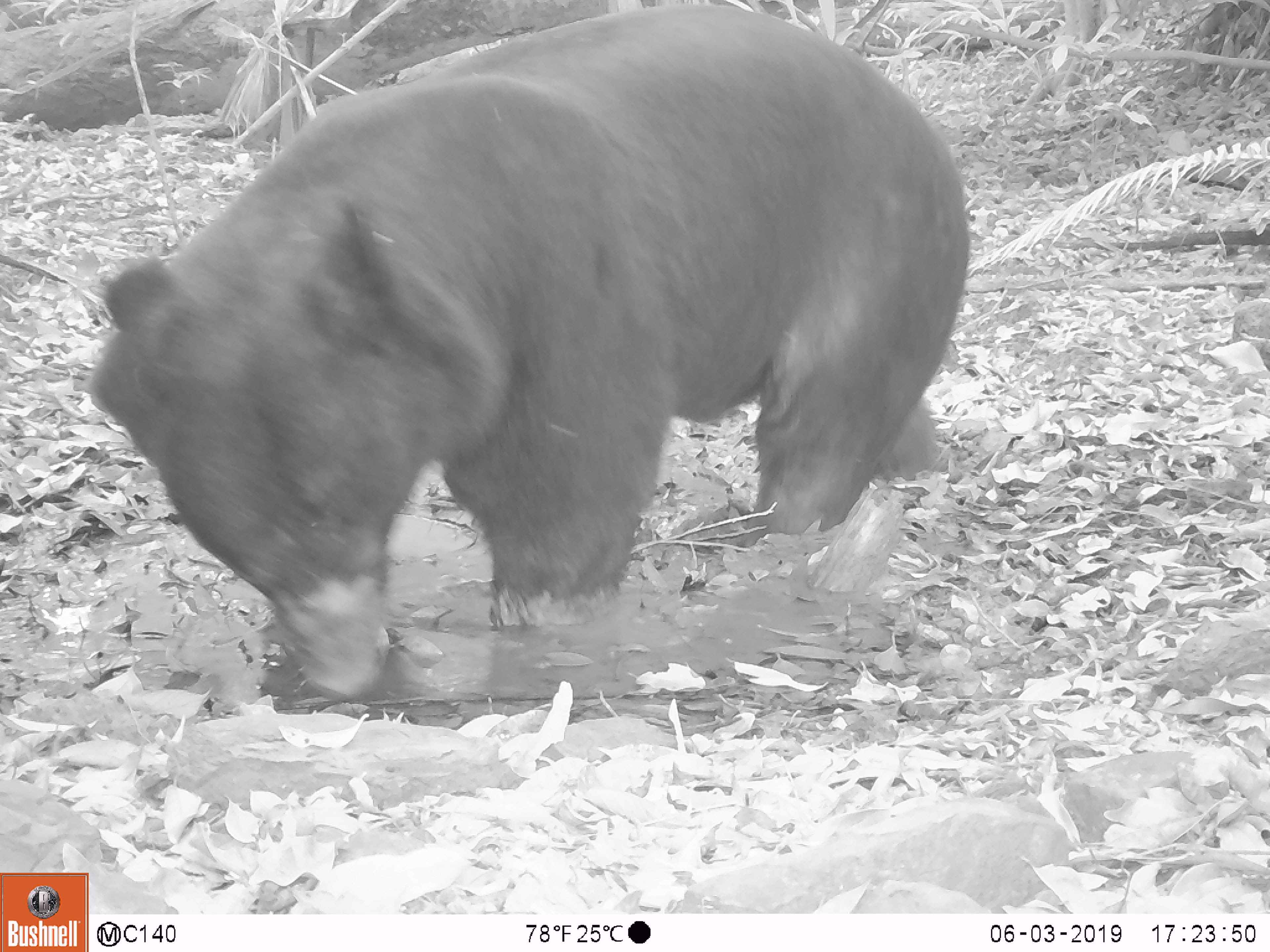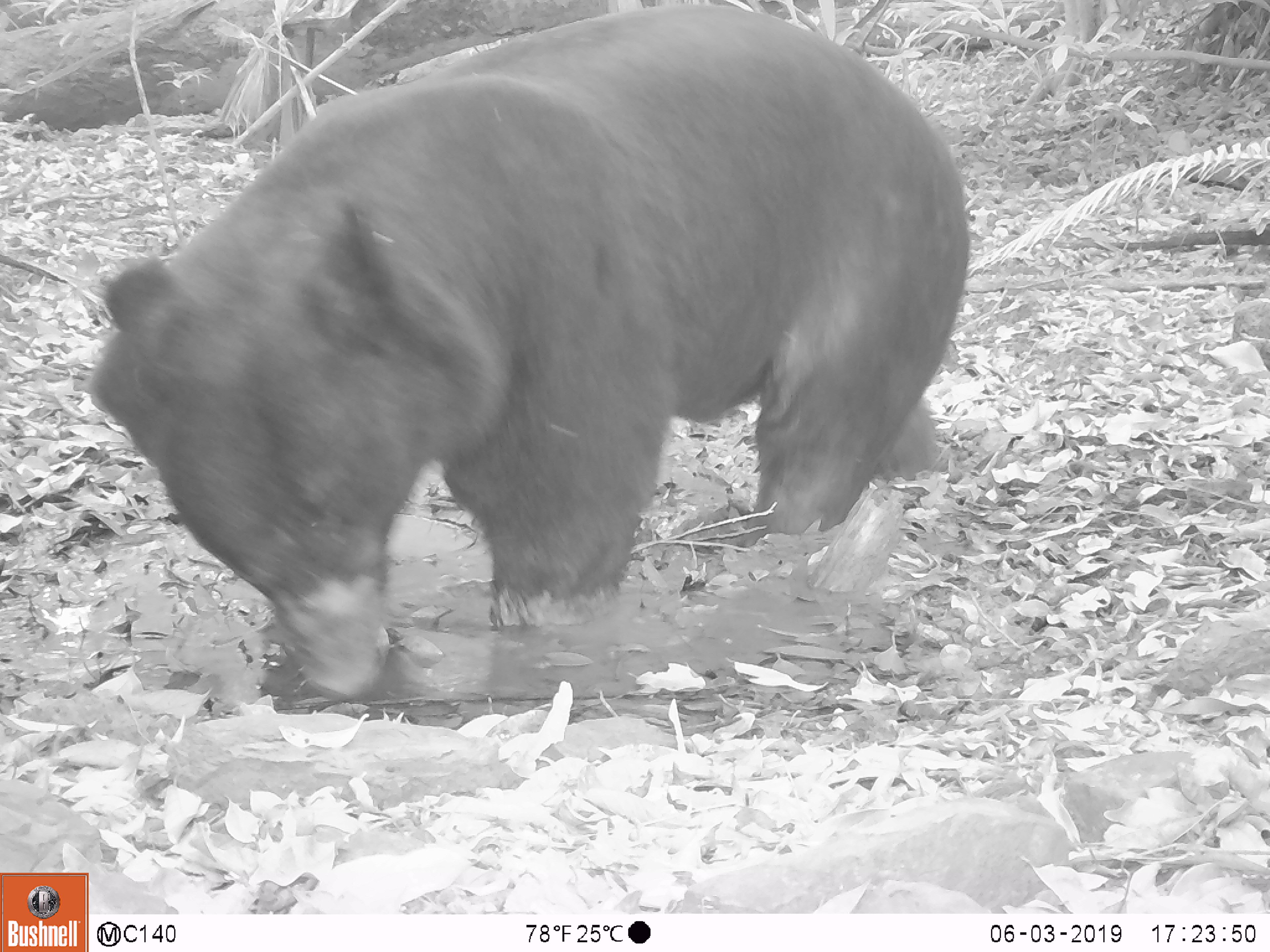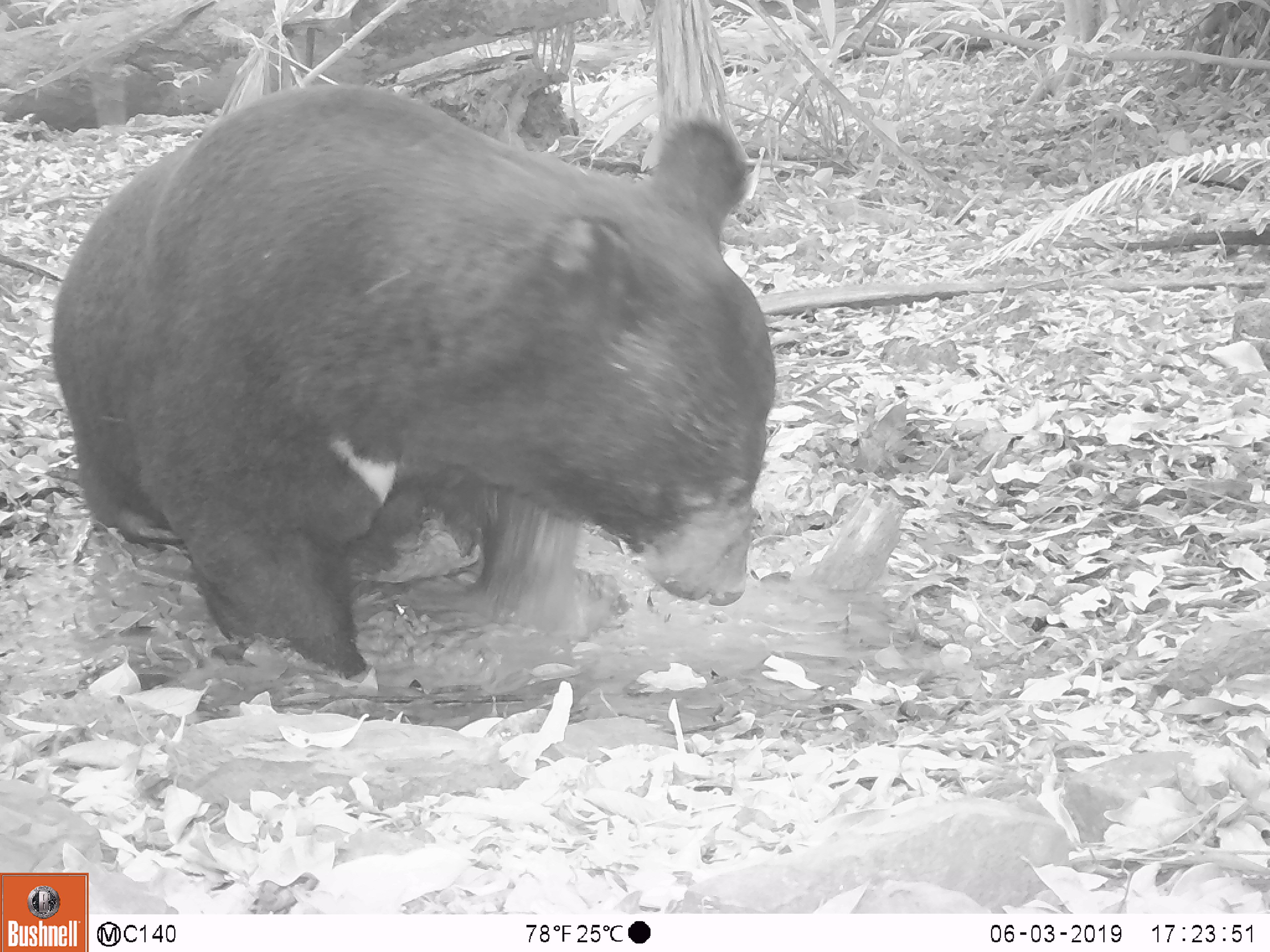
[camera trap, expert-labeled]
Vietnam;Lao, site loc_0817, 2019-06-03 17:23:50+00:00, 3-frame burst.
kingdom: Animalia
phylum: Chordata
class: Mammalia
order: Carnivora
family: Ursidae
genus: Ursus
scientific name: Ursus thibetanus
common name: asian black bear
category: asiatic black bear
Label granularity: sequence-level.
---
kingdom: Animalia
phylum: Chordata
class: Mammalia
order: Carnivora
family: Ursidae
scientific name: Ursidae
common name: bear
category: unidentified bear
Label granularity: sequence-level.